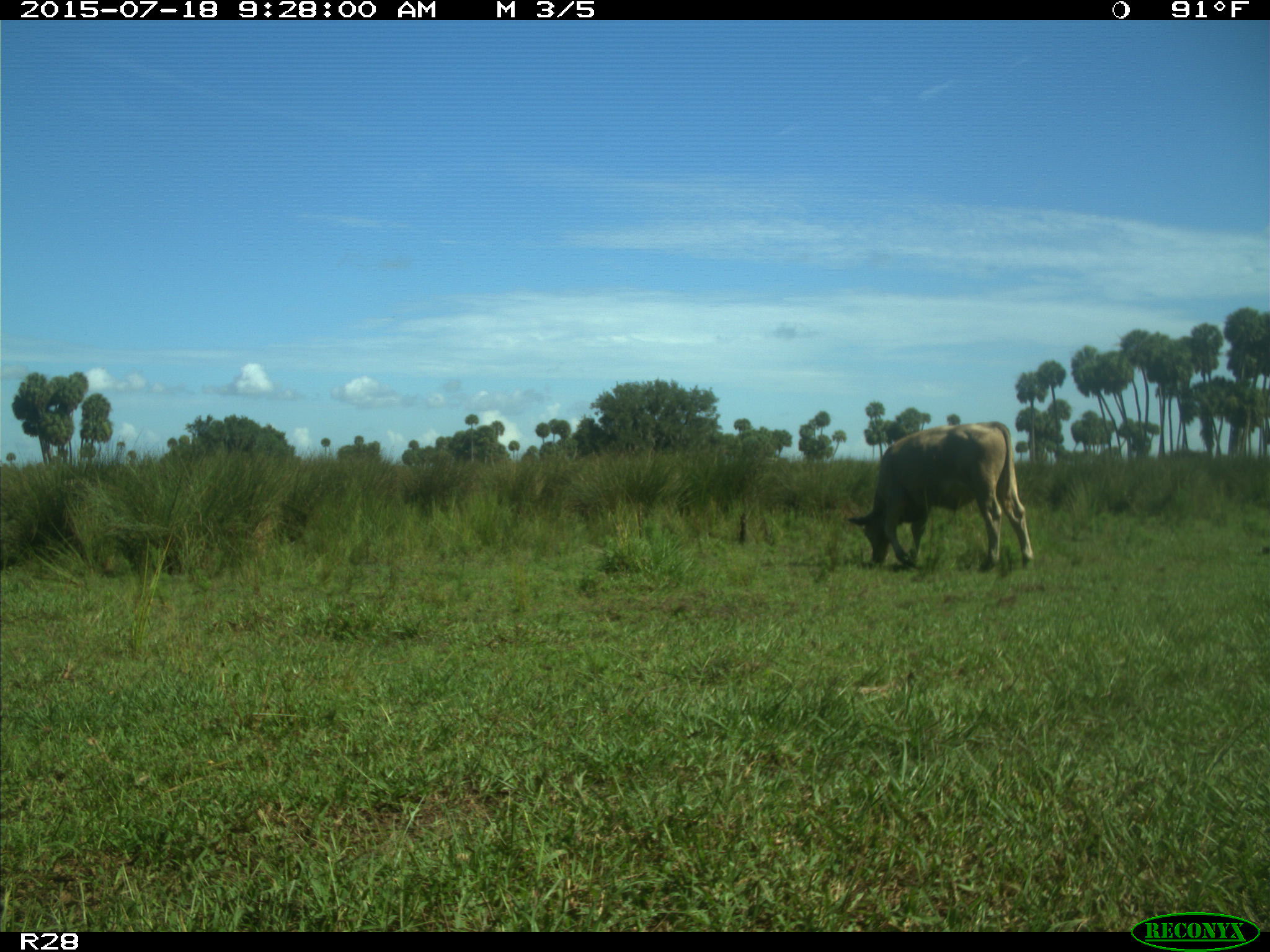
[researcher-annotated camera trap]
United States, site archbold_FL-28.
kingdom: Animalia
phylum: Chordata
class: Mammalia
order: Artiodactyla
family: Bovidae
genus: Bos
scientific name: Bos taurus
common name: domestic cow